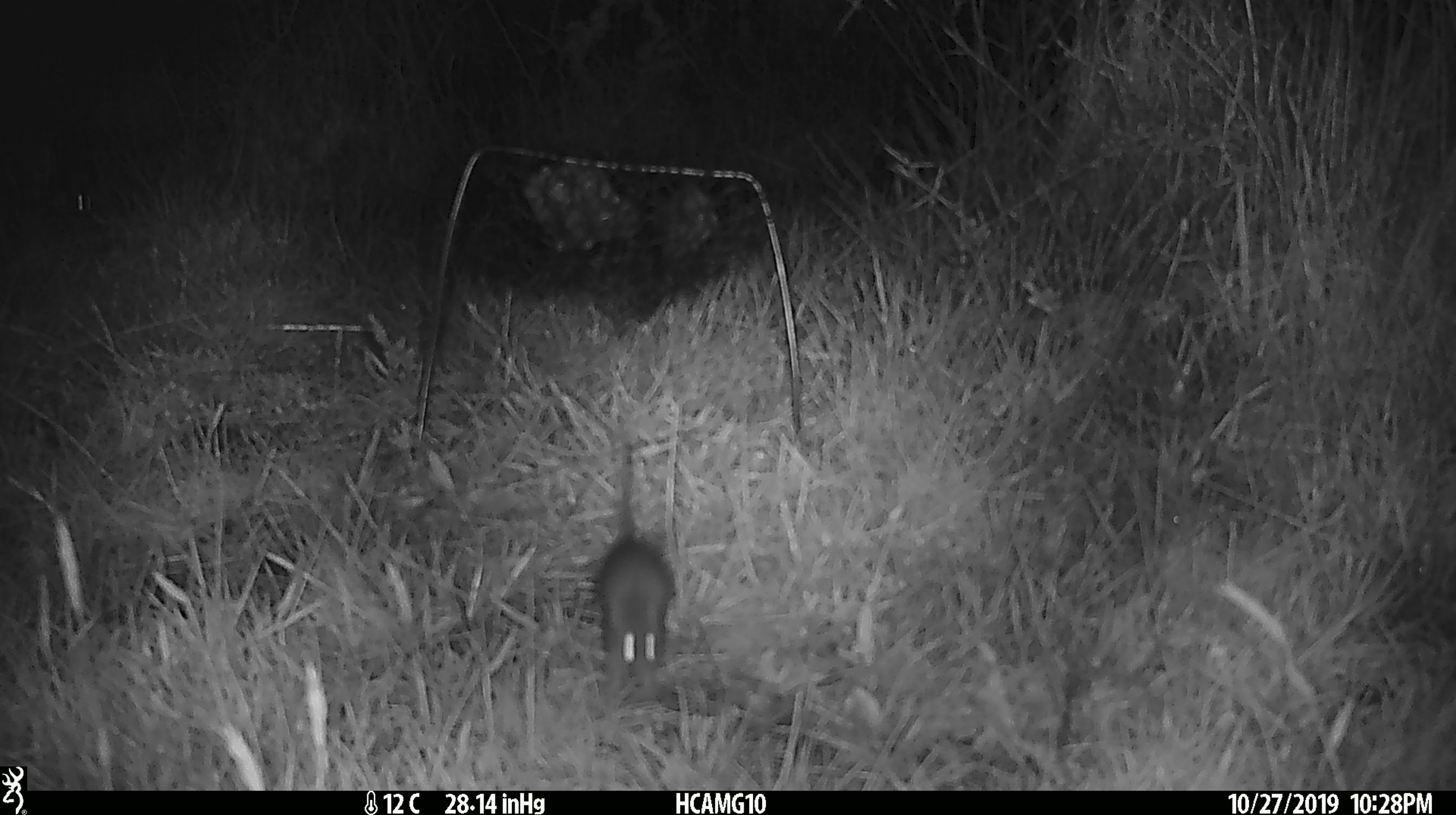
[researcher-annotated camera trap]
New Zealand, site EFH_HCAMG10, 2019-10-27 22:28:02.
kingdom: Animalia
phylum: Chordata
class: Mammalia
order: Rodentia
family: Muridae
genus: Mus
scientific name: Mus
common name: mouse